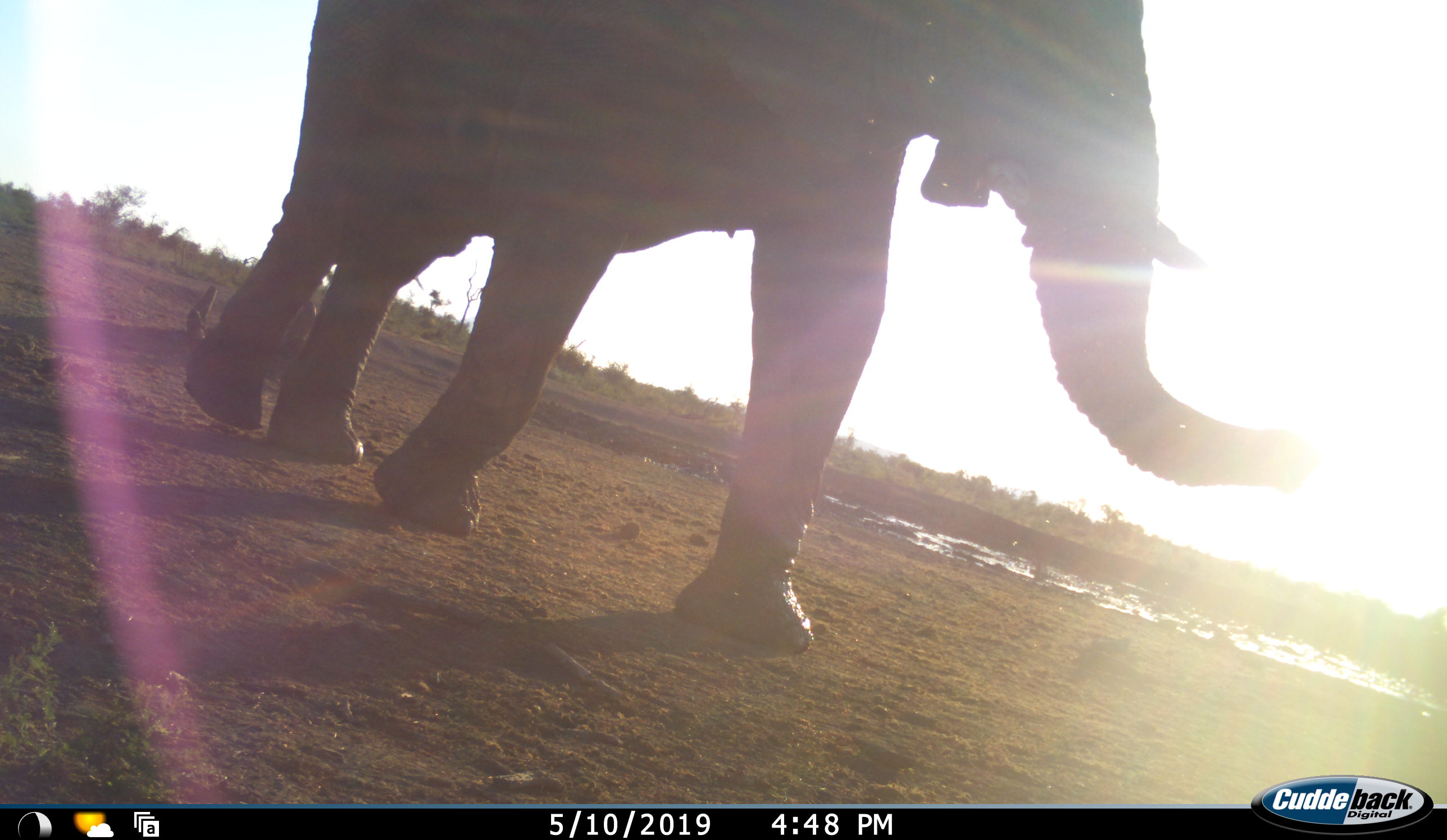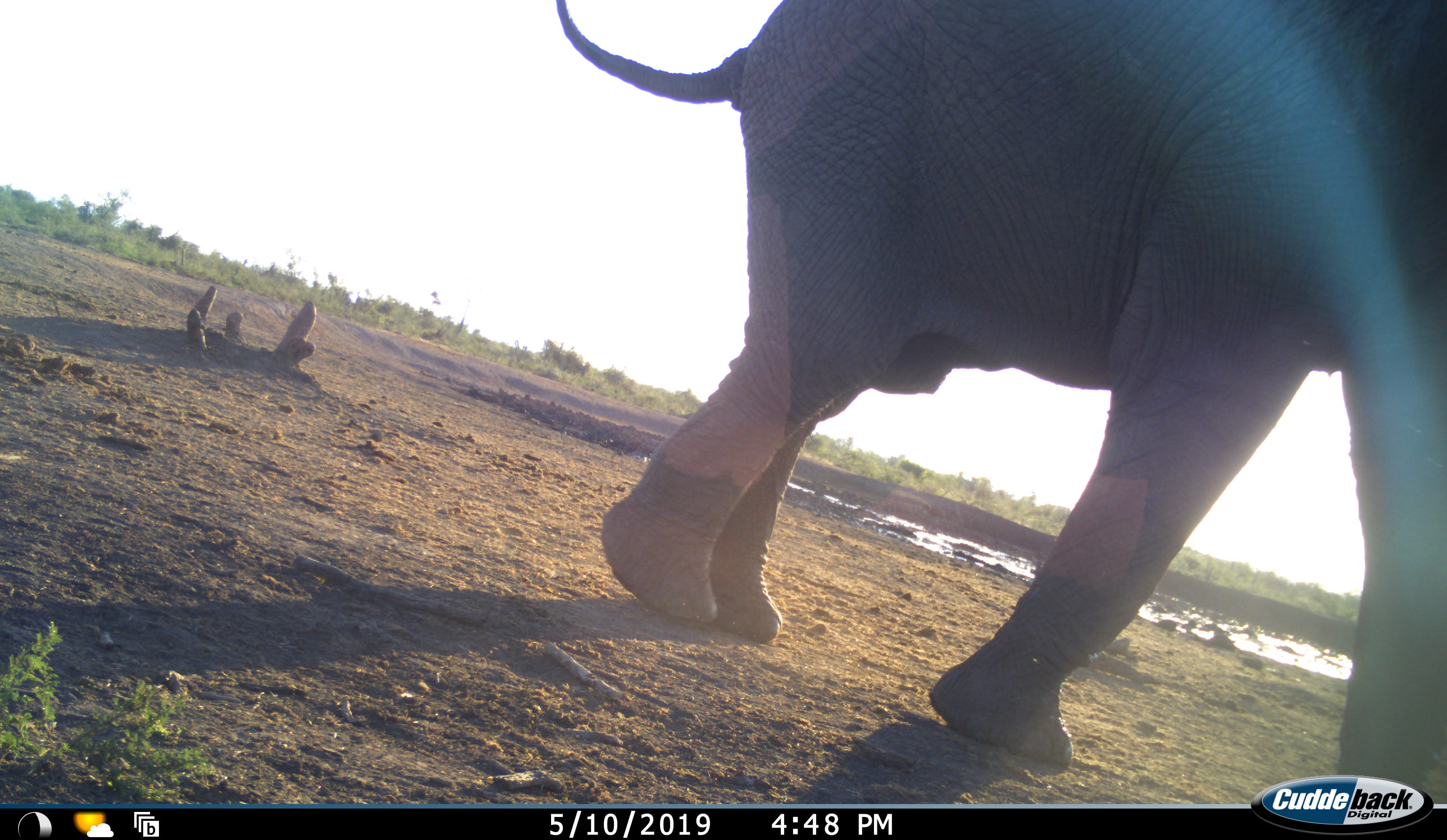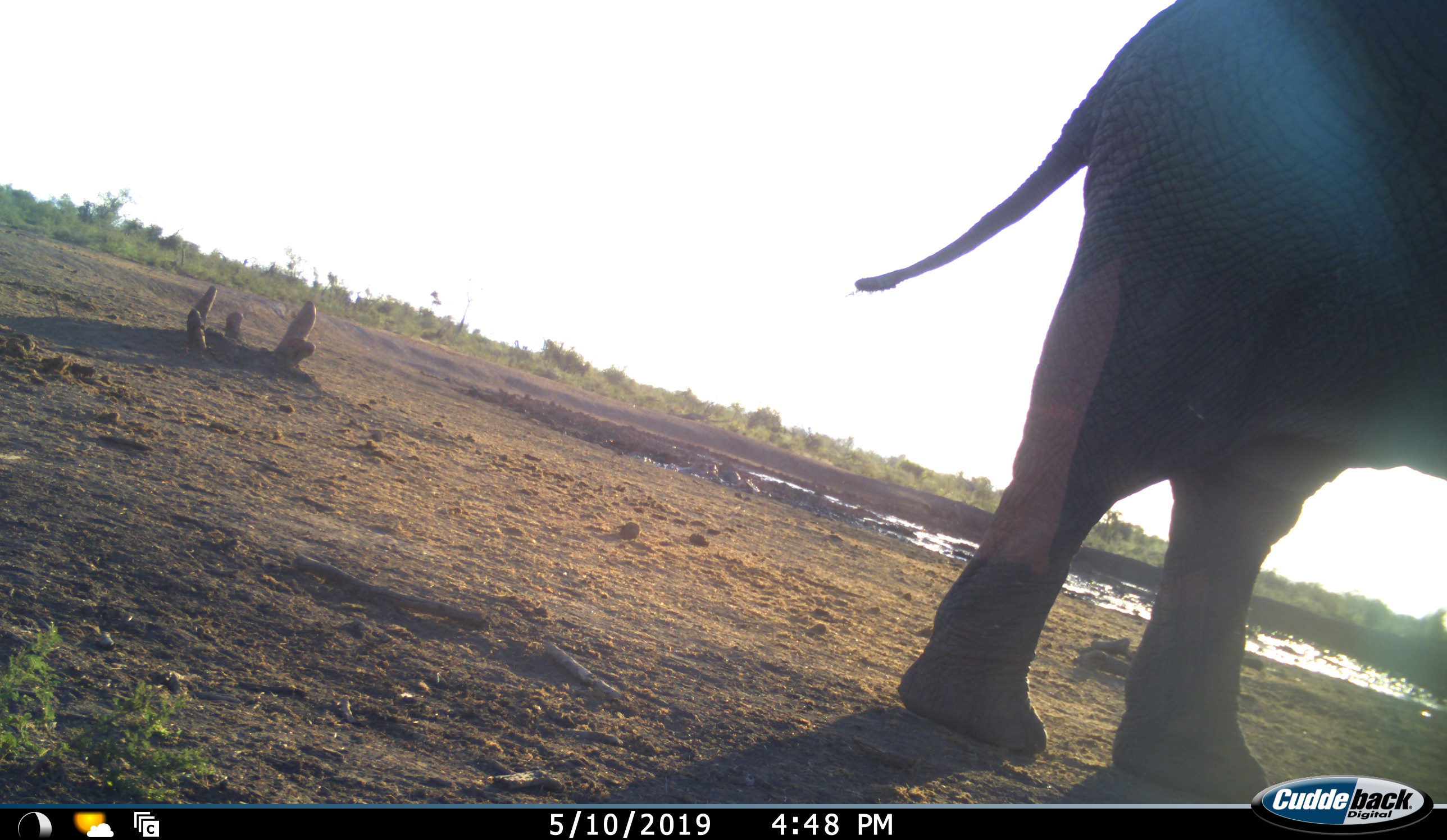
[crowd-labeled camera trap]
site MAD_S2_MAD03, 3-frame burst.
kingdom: Animalia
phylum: Chordata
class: Mammalia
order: Proboscidea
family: Elephantidae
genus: Loxodonta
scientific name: Loxodonta africana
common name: african bush elephant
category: elephant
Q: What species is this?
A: Elephant (african bush elephant) (Loxodonta africana).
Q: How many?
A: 1.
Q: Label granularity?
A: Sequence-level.